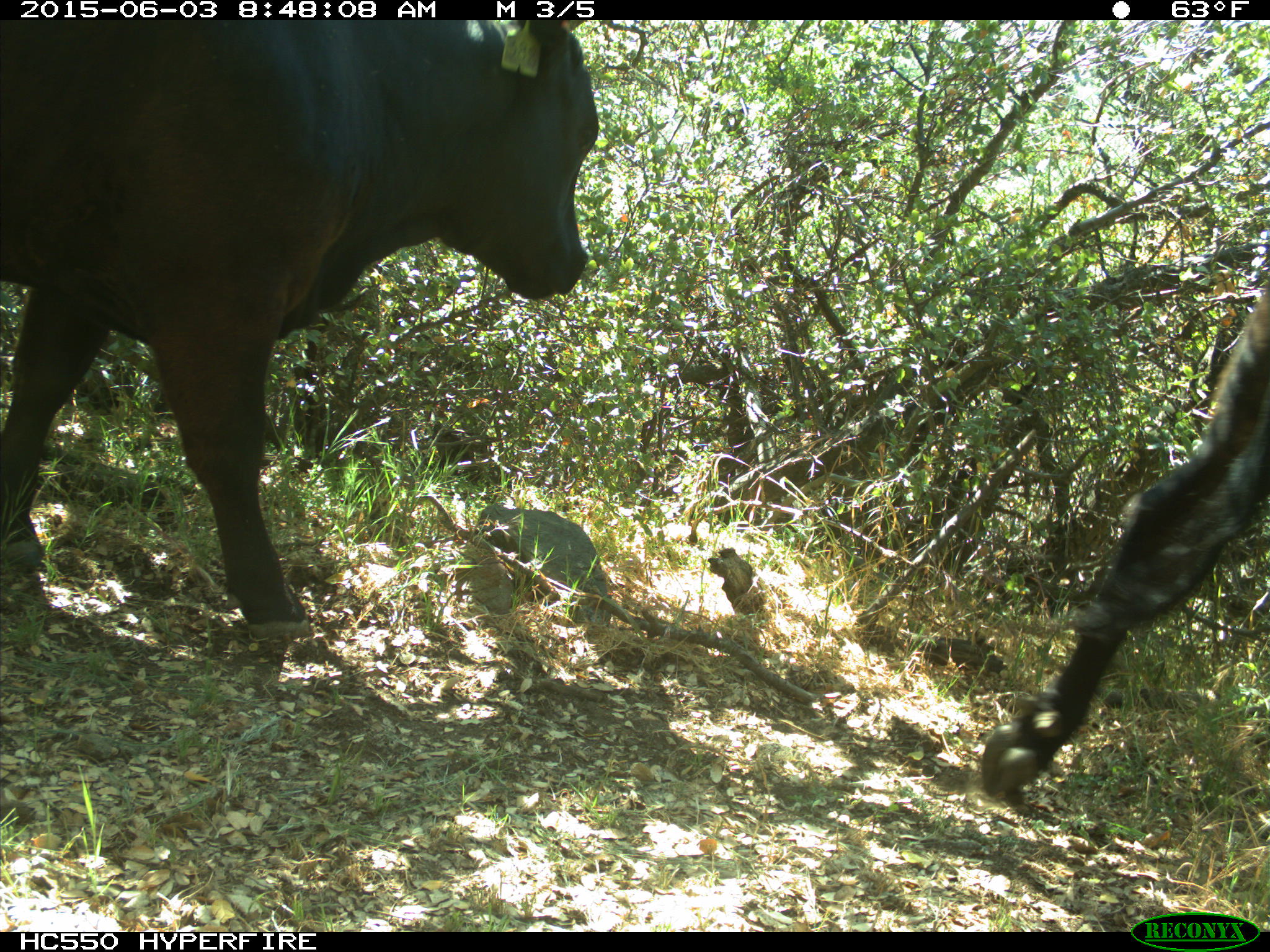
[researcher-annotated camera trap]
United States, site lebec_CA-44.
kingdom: Animalia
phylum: Chordata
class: Mammalia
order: Artiodactyla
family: Bovidae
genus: Bos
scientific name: Bos taurus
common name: domestic cow